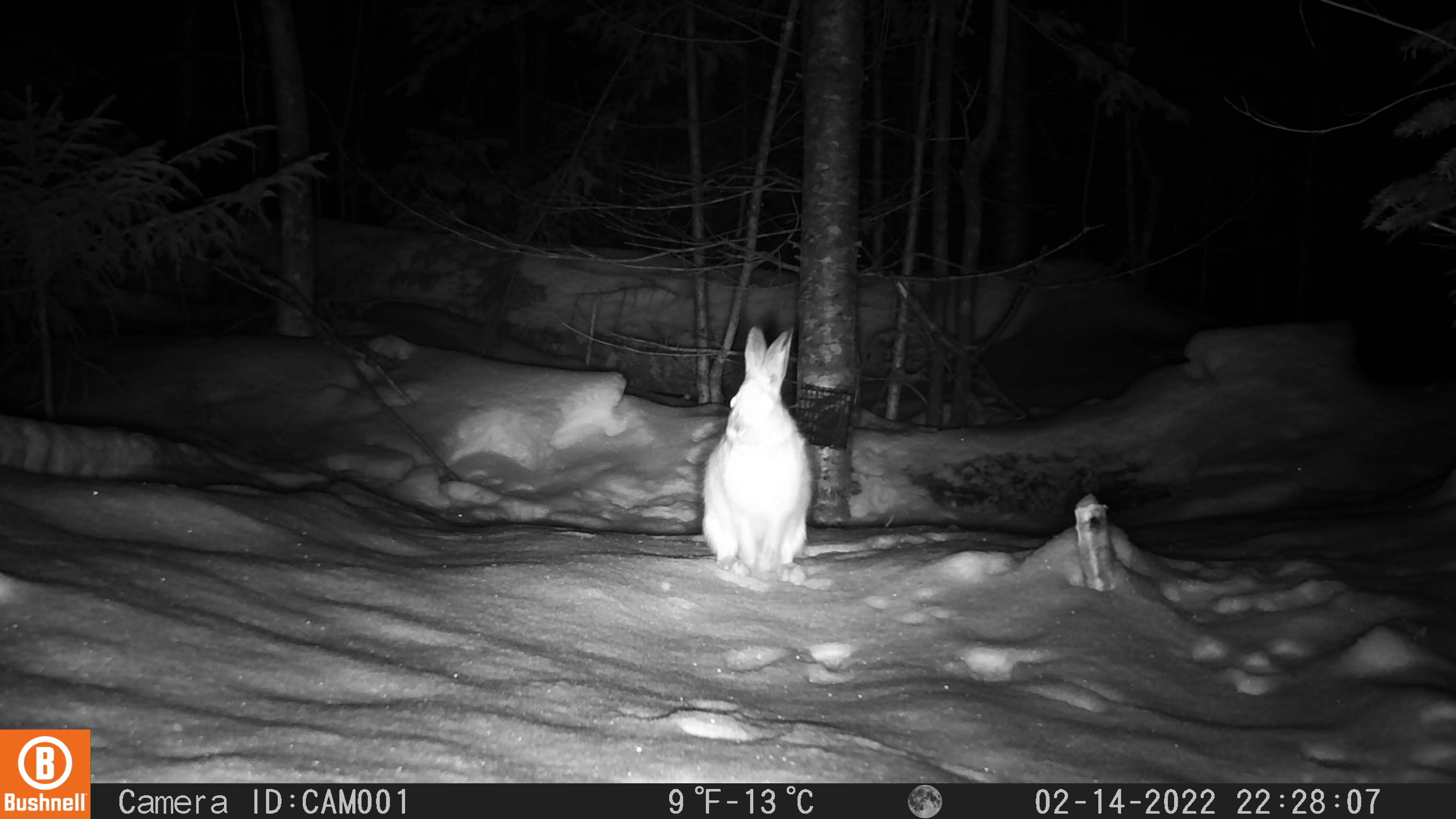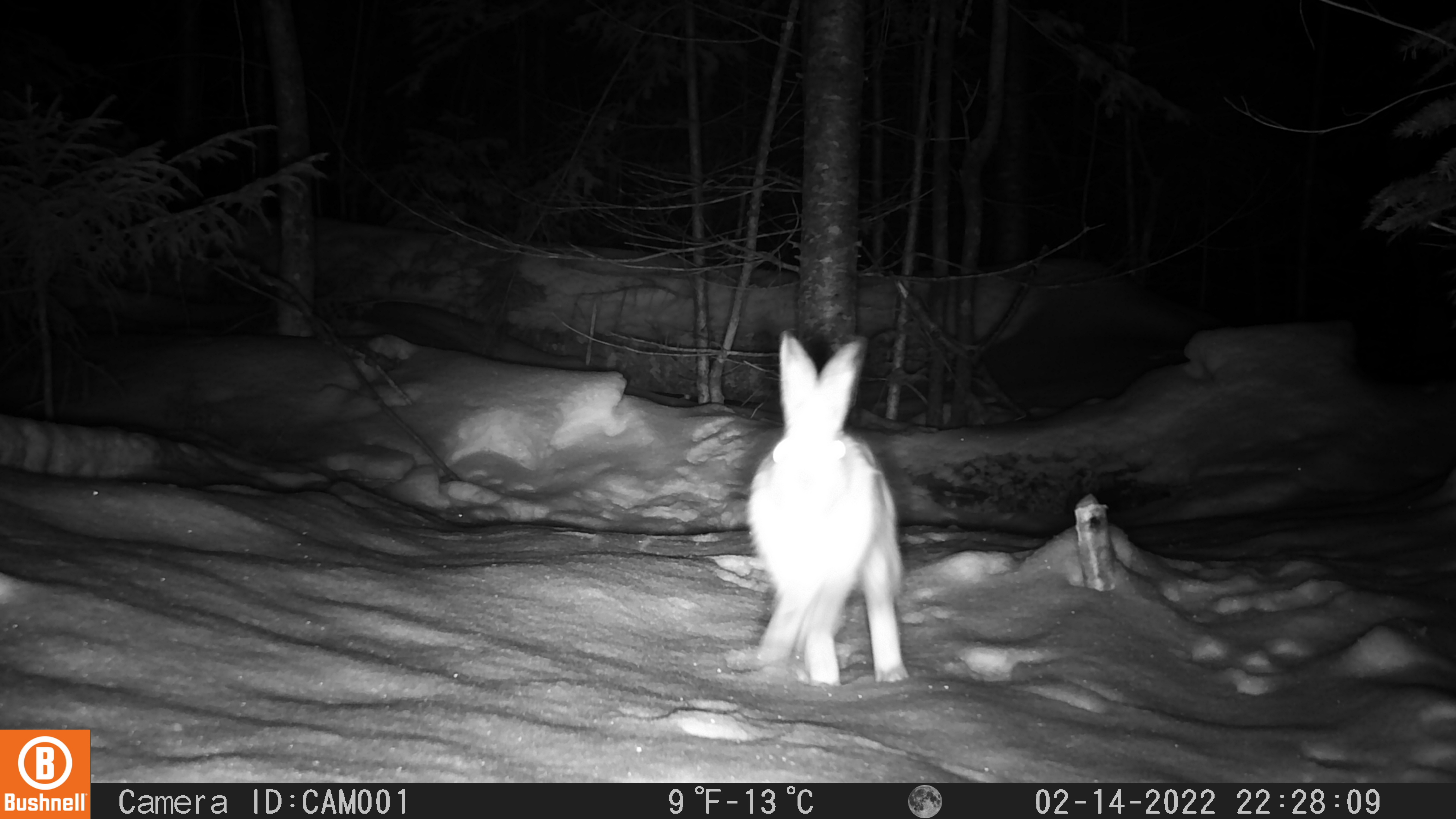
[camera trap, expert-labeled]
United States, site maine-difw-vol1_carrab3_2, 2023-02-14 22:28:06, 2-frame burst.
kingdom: Animalia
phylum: Chordata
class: Mammalia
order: Lagomorpha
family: Leporidae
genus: Lepus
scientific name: Lepus americanus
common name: snowshoe hare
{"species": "snowshoe hare (Lepus americanus)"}